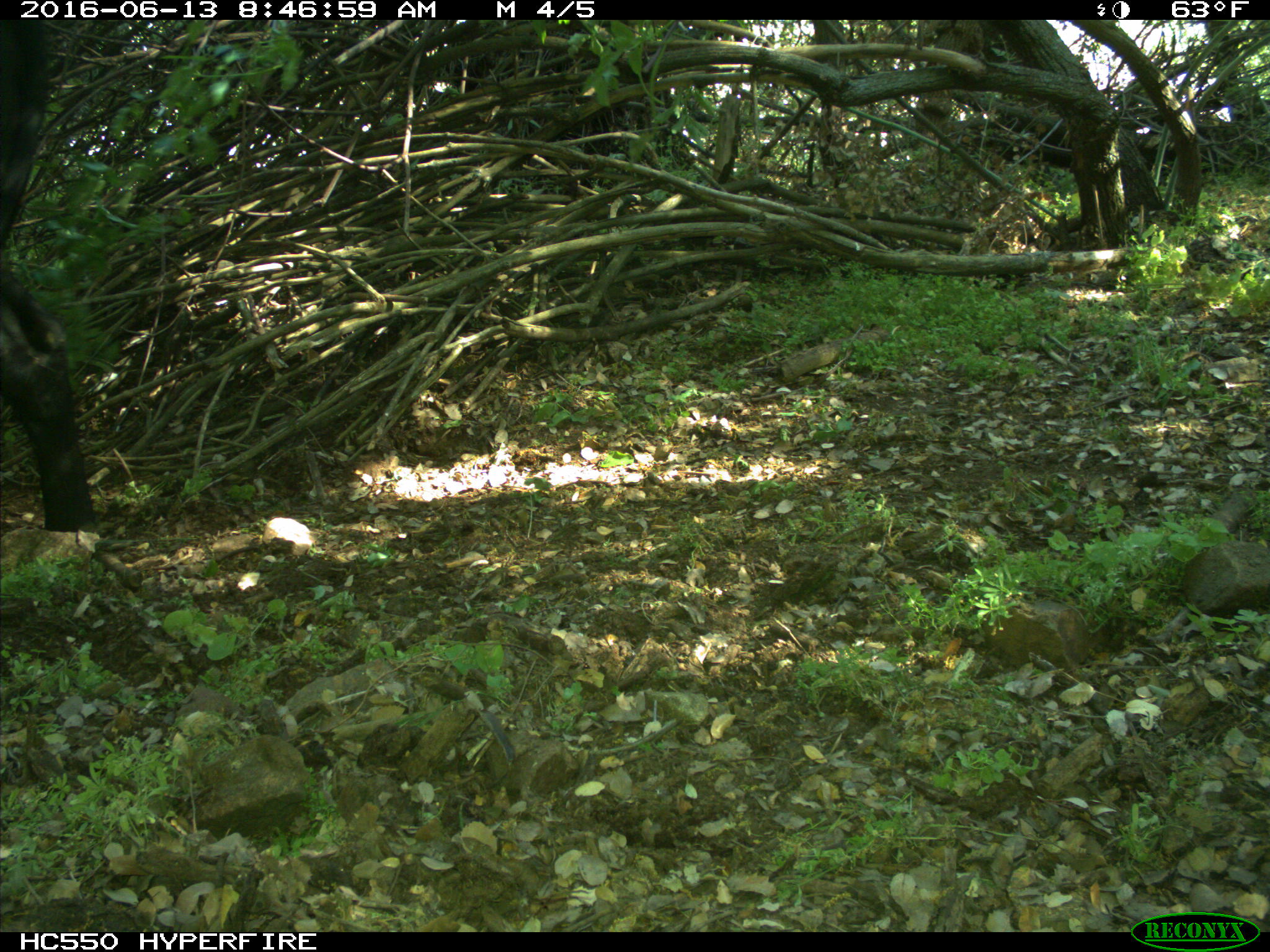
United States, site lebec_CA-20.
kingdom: Animalia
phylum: Chordata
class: Mammalia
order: Artiodactyla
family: Bovidae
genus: Bos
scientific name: Bos taurus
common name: domestic cow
Bos taurus (domestic cow).